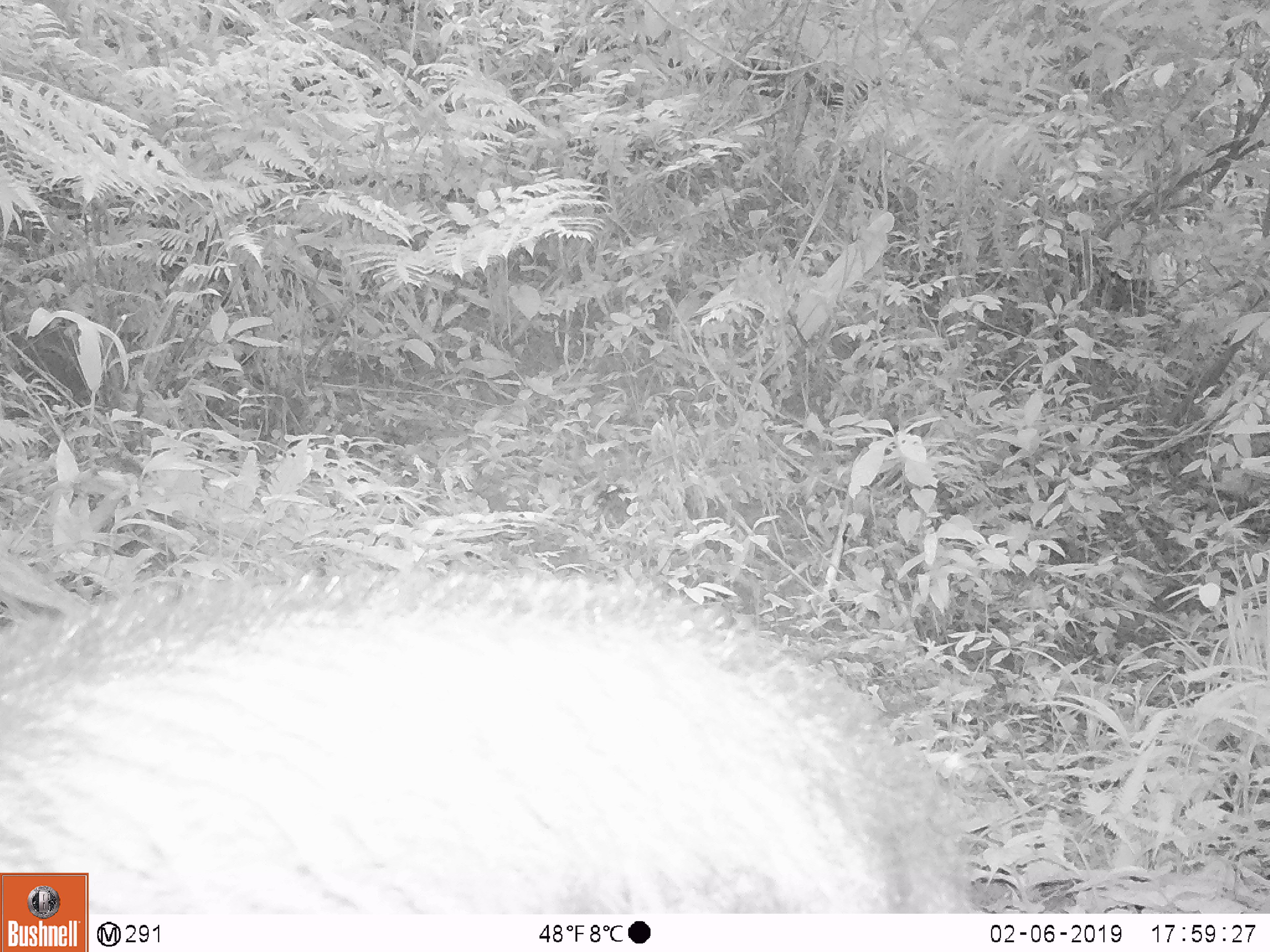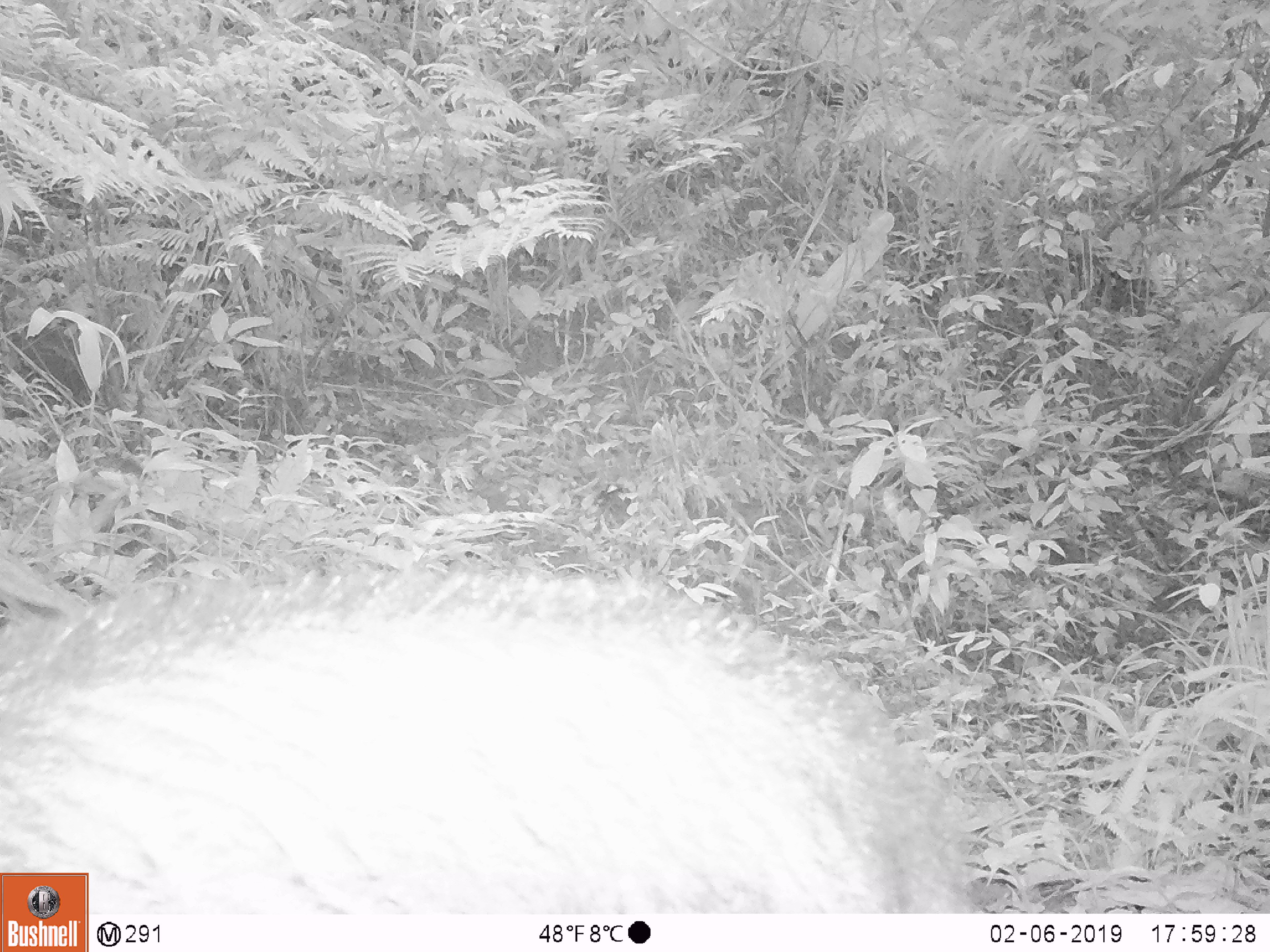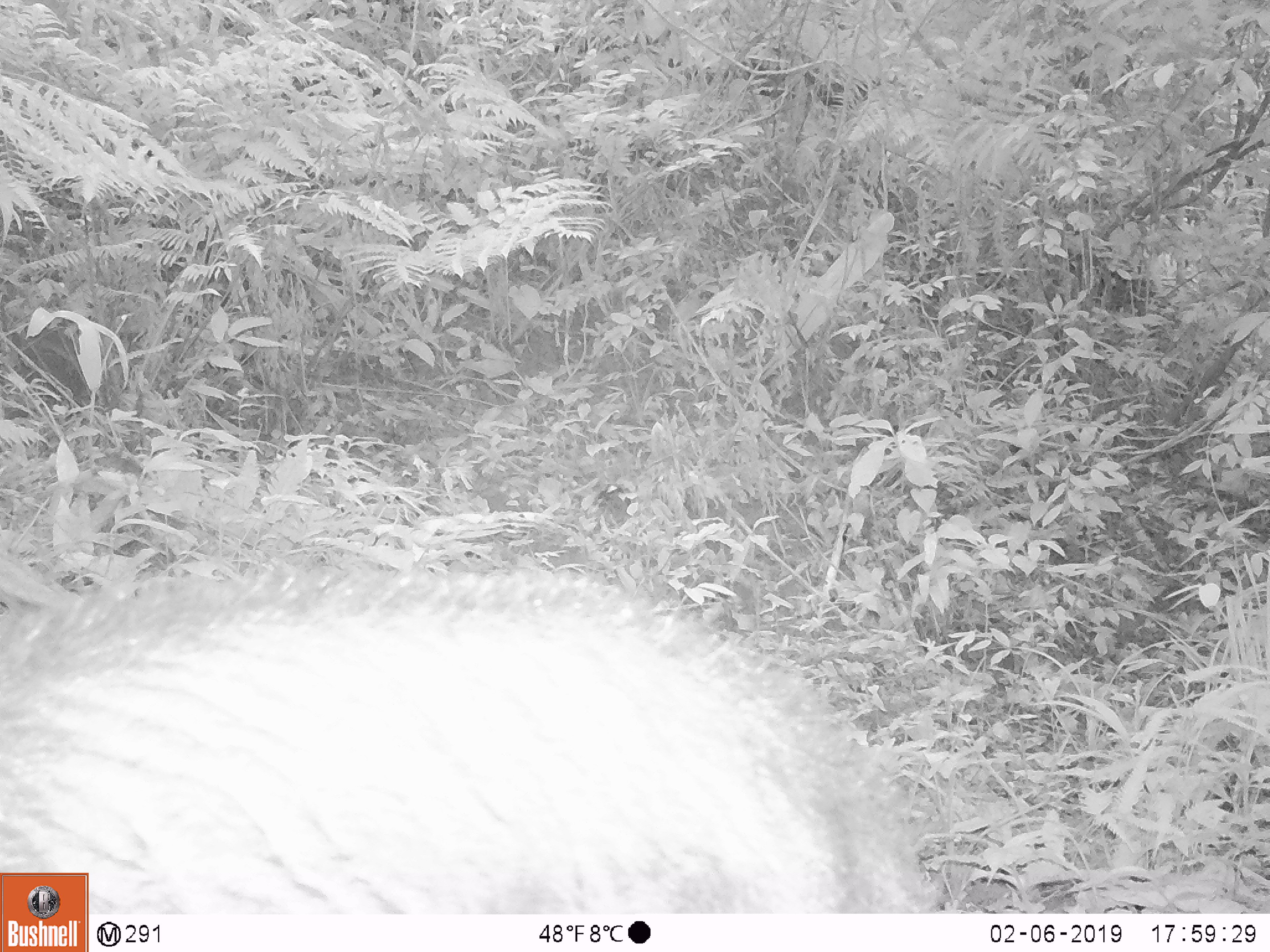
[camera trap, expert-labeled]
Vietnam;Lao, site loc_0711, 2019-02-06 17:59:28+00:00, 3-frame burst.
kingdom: Animalia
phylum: Chordata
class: Mammalia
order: Artiodactyla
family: Bovidae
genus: Capricornis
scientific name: Capricornis sumatraensis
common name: chinese serow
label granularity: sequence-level